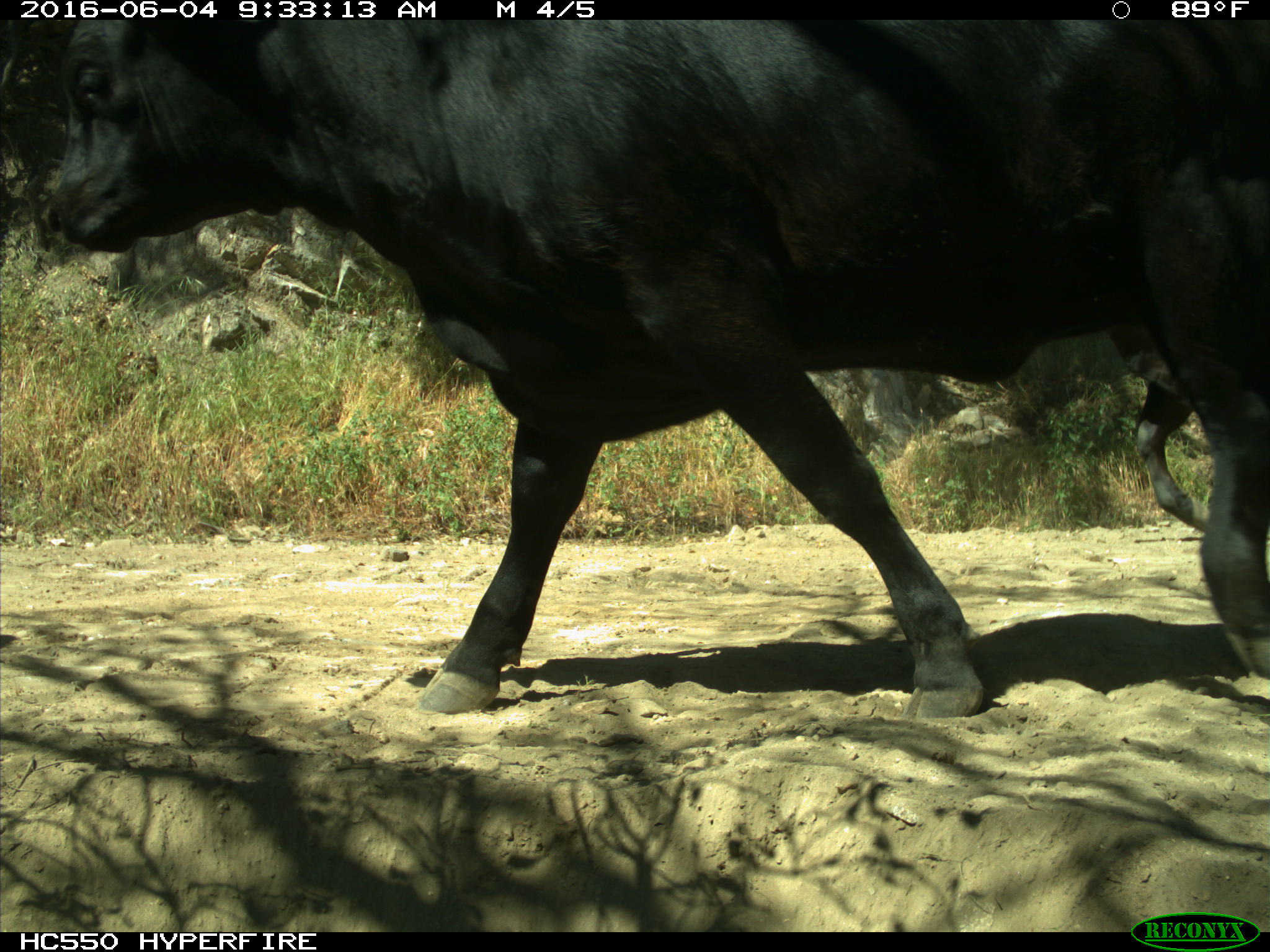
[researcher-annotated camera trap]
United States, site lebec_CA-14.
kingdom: Animalia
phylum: Chordata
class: Mammalia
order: Artiodactyla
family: Bovidae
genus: Bos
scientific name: Bos taurus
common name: domestic cow